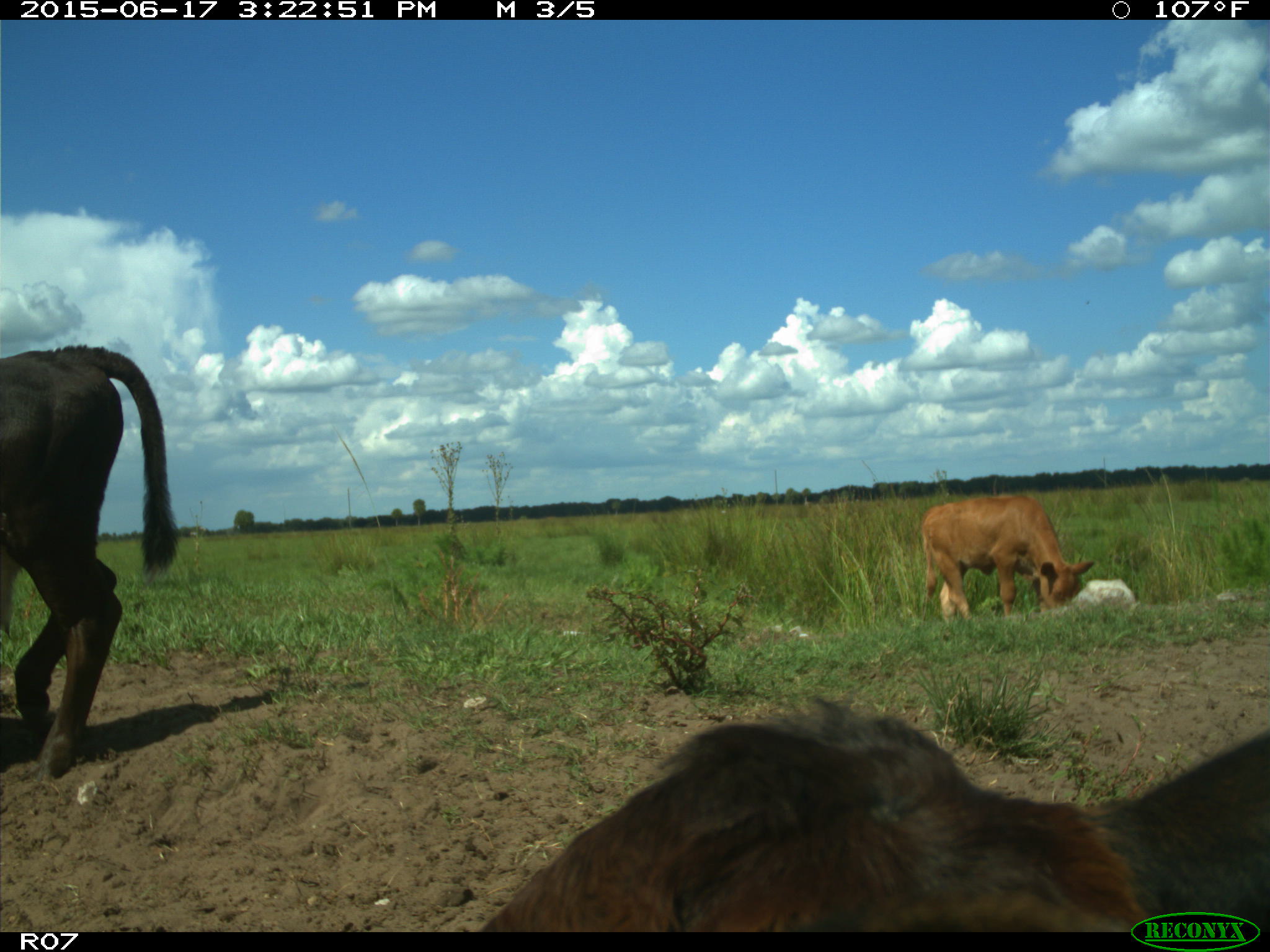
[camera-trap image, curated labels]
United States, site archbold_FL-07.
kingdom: Animalia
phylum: Chordata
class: Mammalia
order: Artiodactyla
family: Bovidae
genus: Bos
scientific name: Bos taurus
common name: domestic cow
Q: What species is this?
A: Bos taurus (domestic cow).